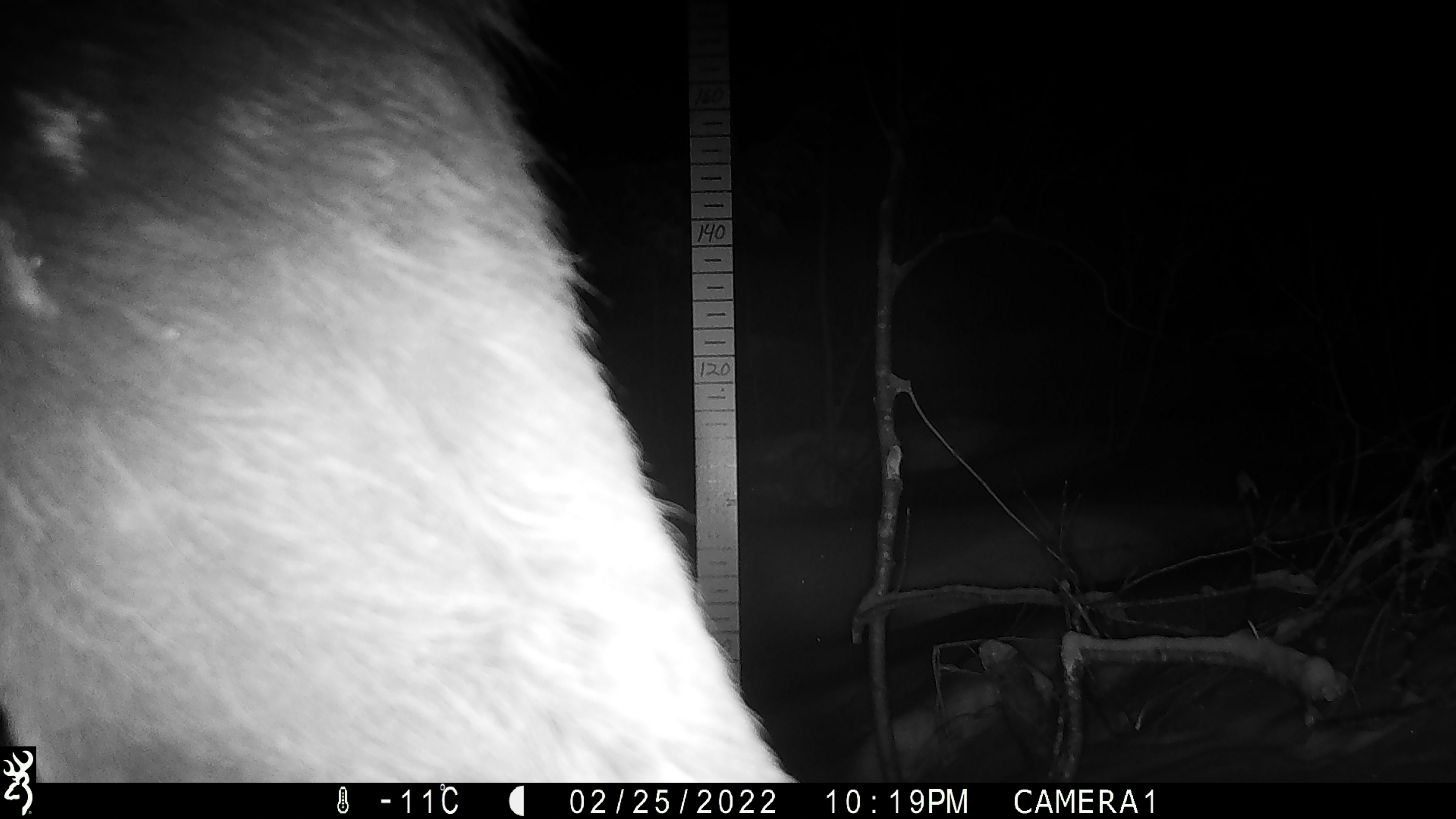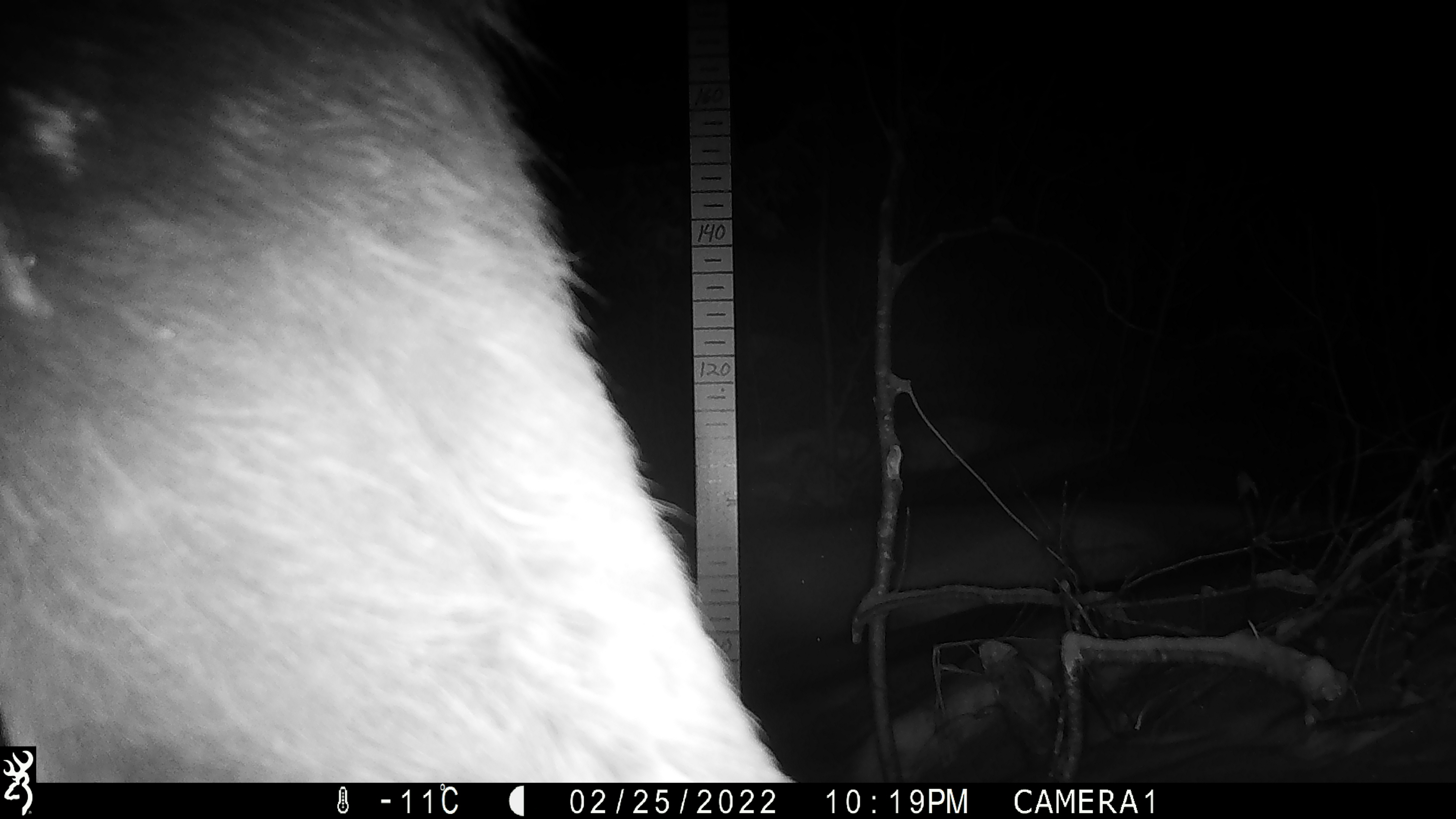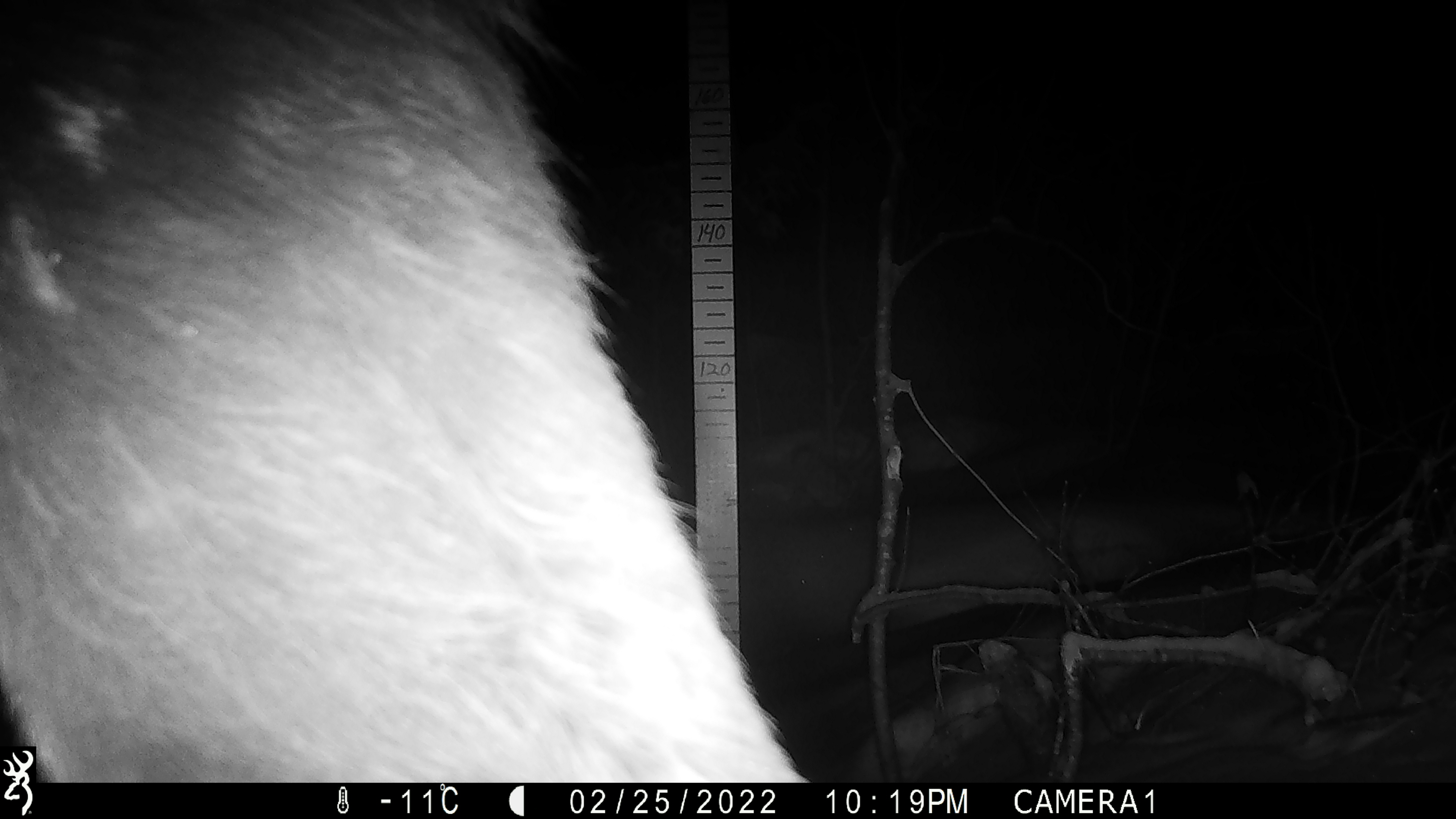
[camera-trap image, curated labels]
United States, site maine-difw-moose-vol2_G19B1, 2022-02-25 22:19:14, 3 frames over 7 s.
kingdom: Animalia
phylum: Chordata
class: Mammalia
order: Artiodactyla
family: Cervidae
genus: Alces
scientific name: Alces alces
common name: moose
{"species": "moose (Alces alces)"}